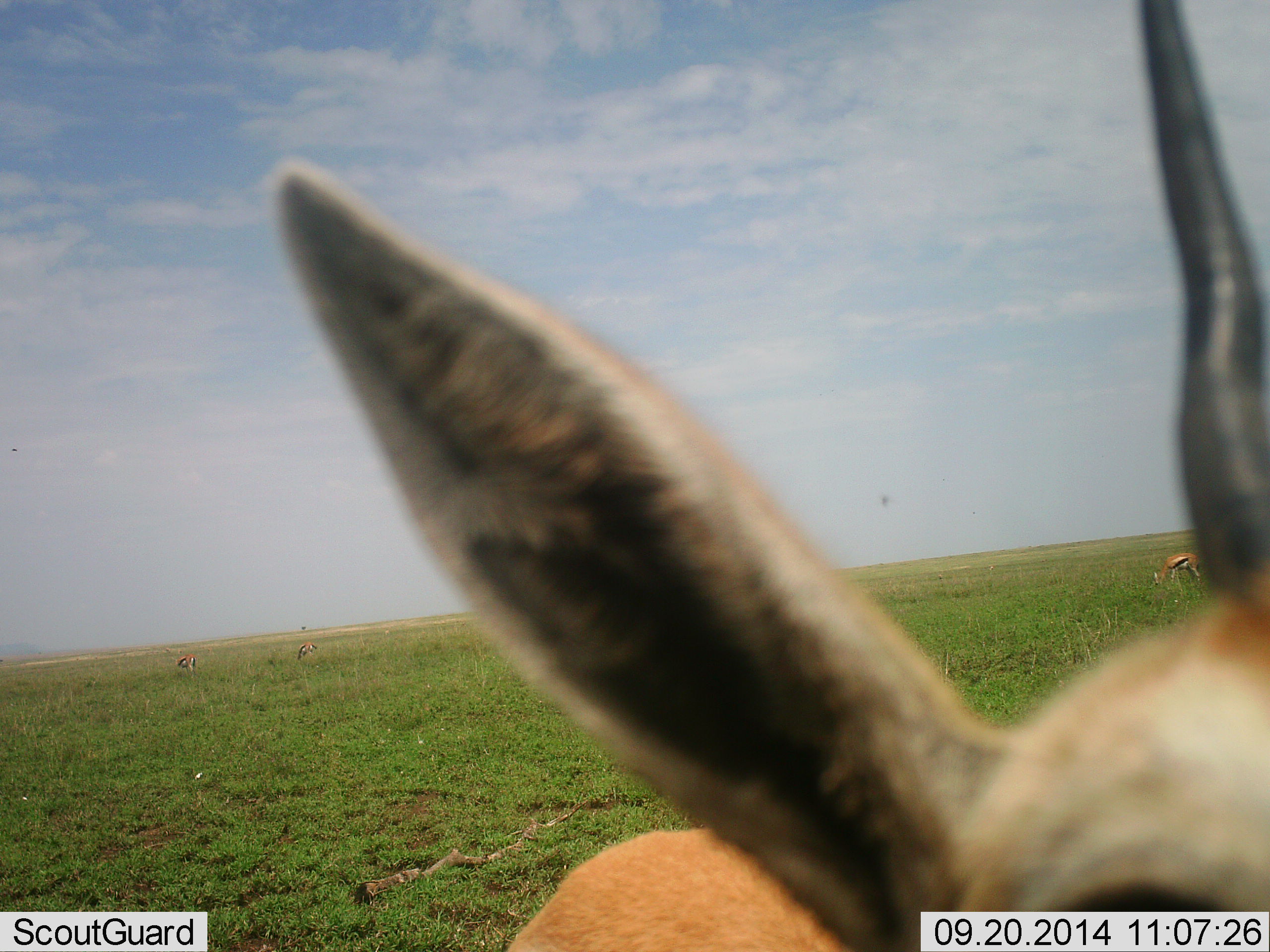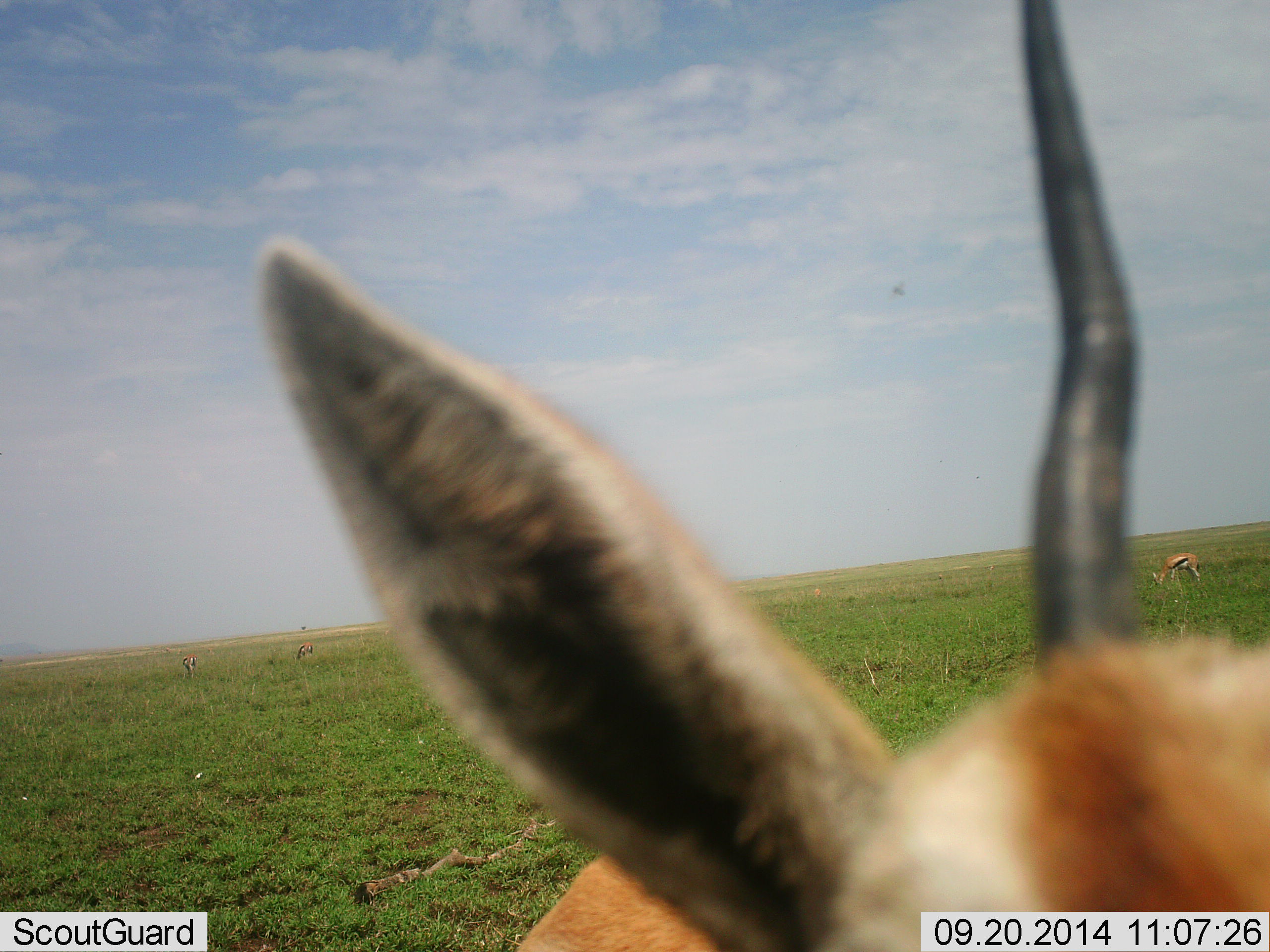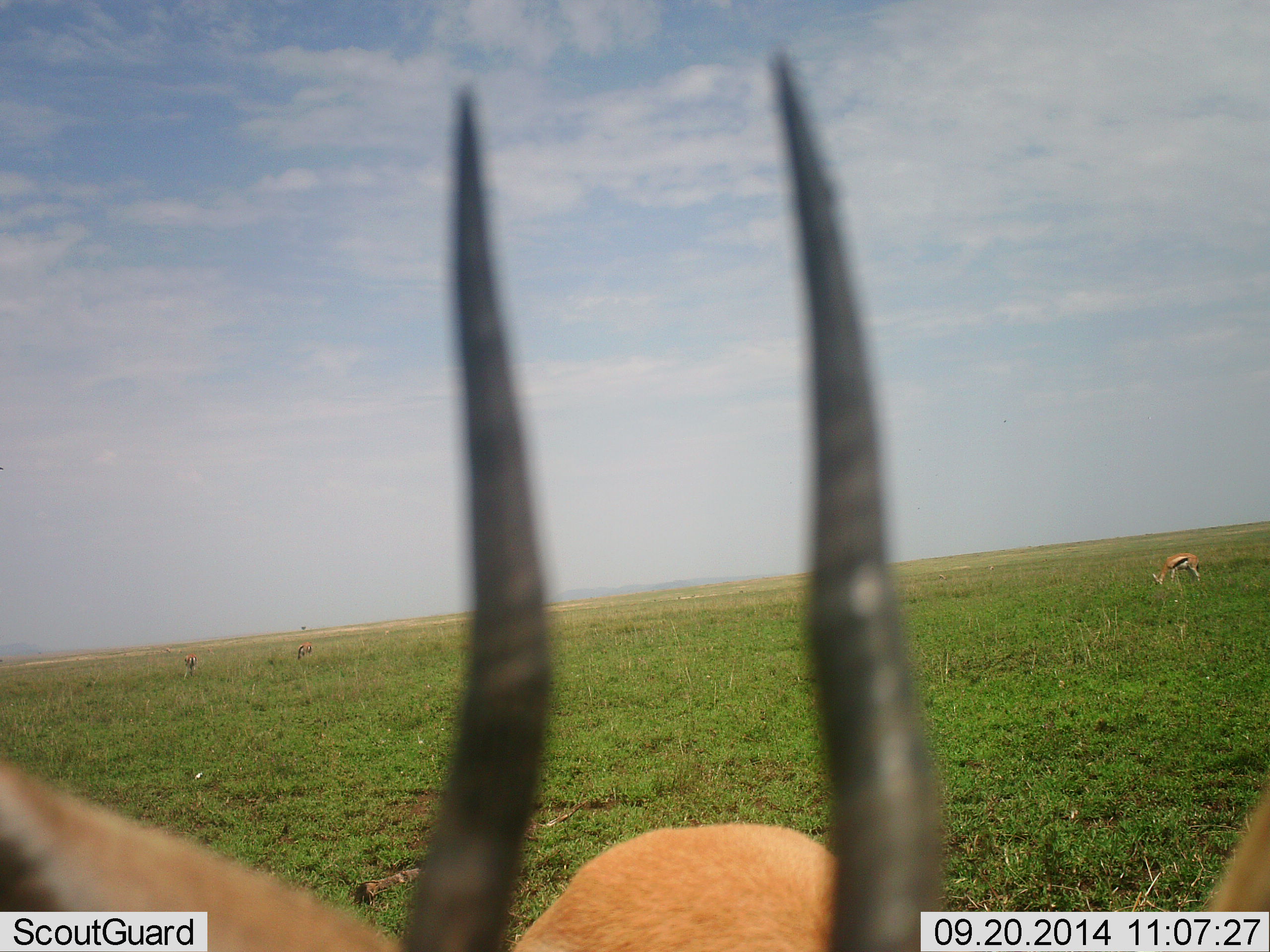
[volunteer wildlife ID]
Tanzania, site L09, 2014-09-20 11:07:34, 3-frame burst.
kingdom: Animalia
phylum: Chordata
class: Mammalia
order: Artiodactyla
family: Bovidae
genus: Eudorcas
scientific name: Eudorcas thomsonii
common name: thomson's gazelle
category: gazellethomsons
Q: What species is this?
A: Gazellethomsons (thomson's gazelle) (Eudorcas thomsonii).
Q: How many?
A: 2.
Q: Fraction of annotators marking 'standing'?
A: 60%.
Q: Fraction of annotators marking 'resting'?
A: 0%.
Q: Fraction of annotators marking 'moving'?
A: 20%.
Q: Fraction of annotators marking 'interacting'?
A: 10%.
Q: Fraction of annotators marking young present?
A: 0%.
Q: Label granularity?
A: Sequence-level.